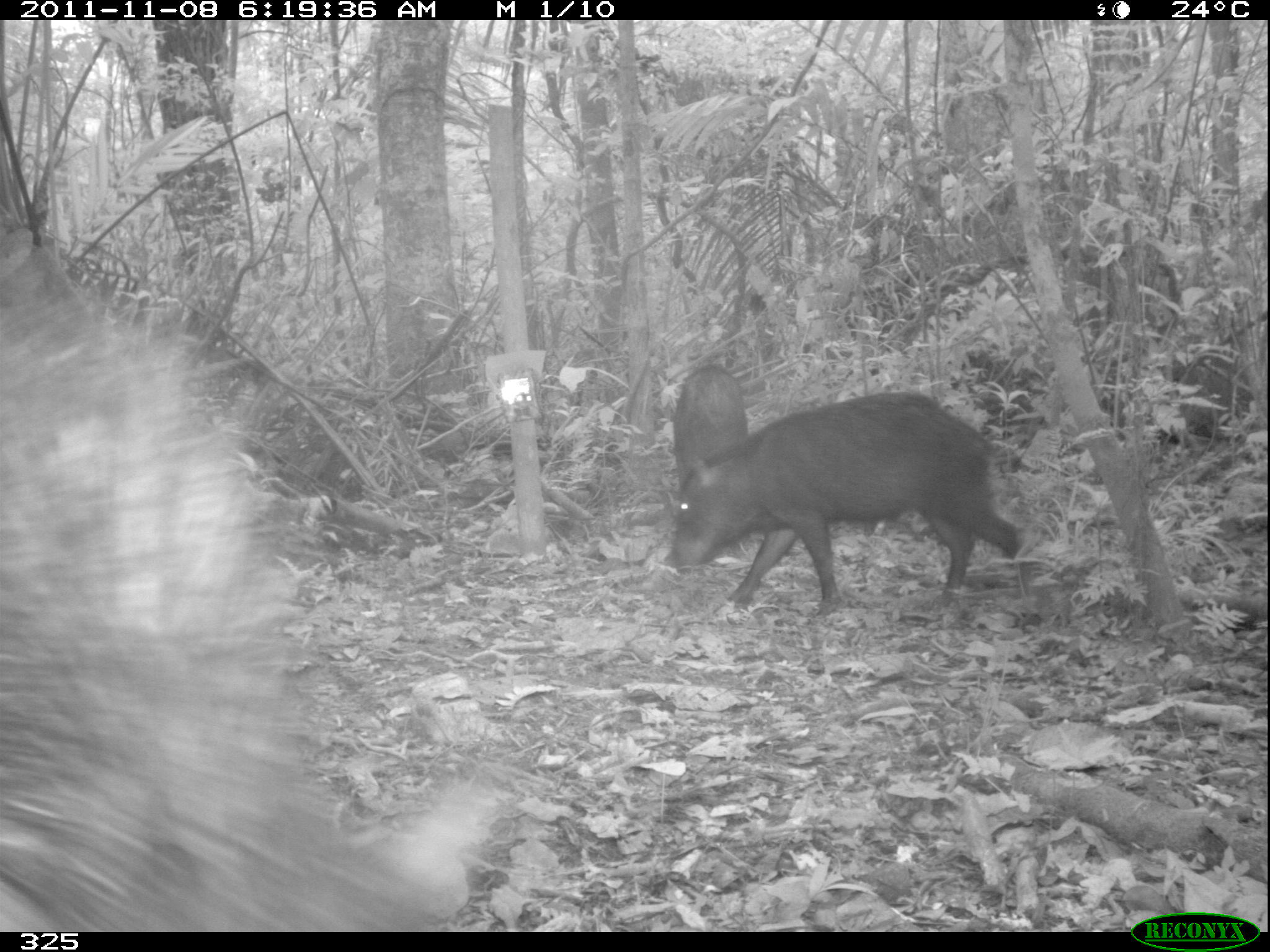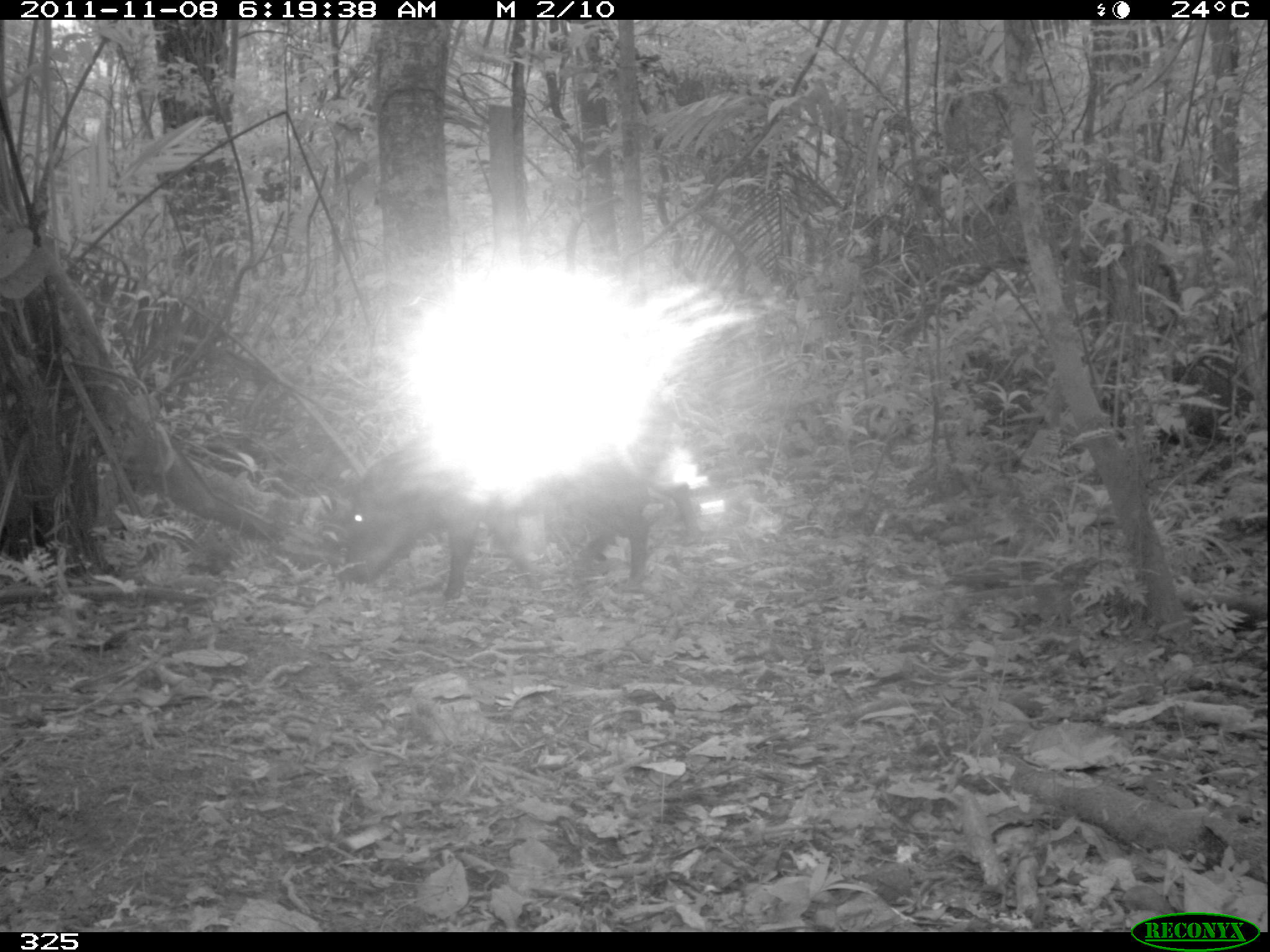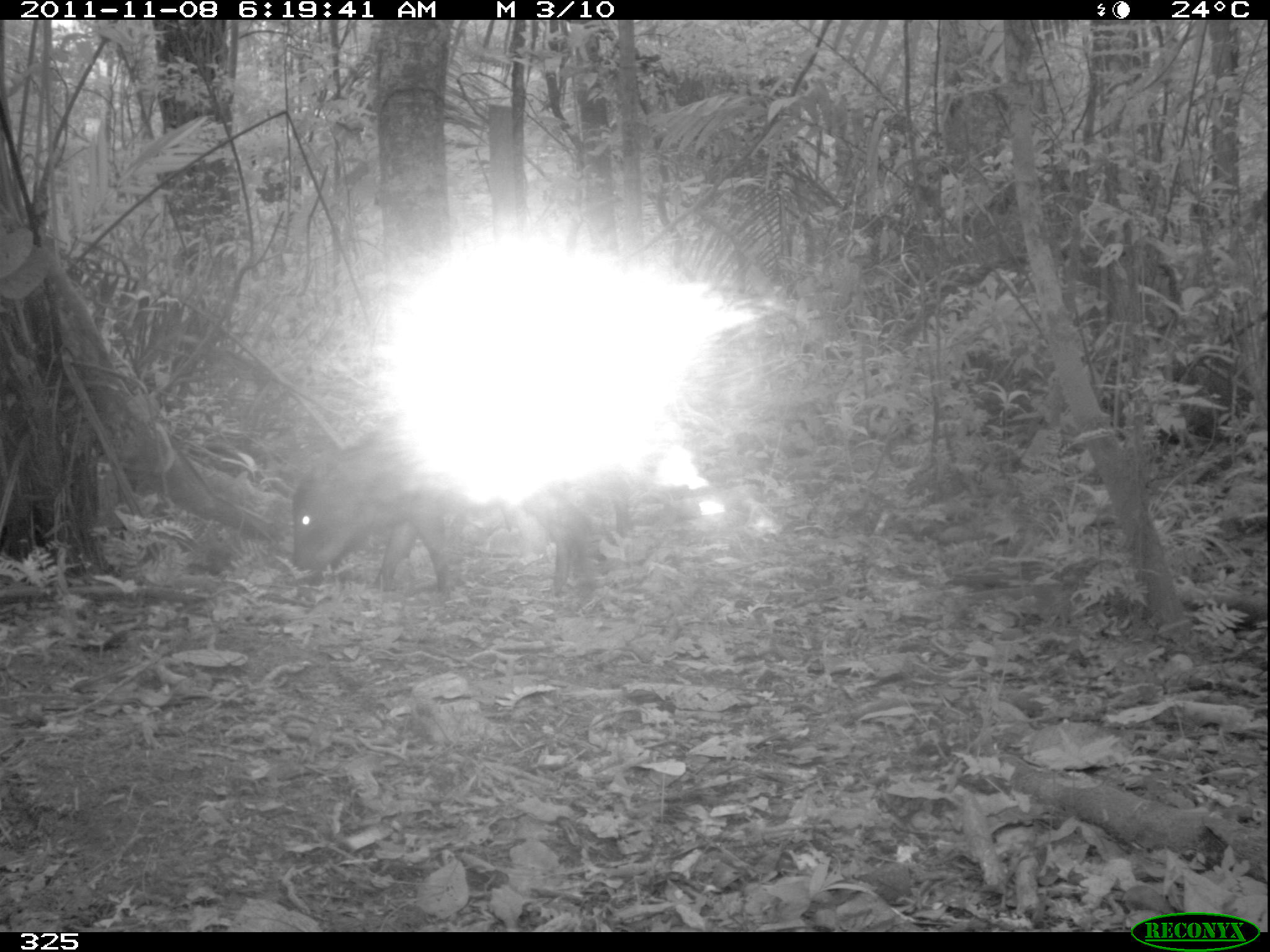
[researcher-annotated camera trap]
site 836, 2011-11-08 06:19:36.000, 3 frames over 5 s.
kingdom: Animalia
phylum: Chordata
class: Mammalia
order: Artiodactyla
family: Tayassuidae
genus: Tayassu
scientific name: Tayassu pecari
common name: white-lipped peccary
Tayassu pecari (white-lipped peccary).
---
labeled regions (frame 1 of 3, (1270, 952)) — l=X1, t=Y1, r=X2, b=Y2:
tayassu pecari: l=3, t=271, r=499, b=932; l=658, t=388, r=1034, b=618; l=672, t=365, r=753, b=498